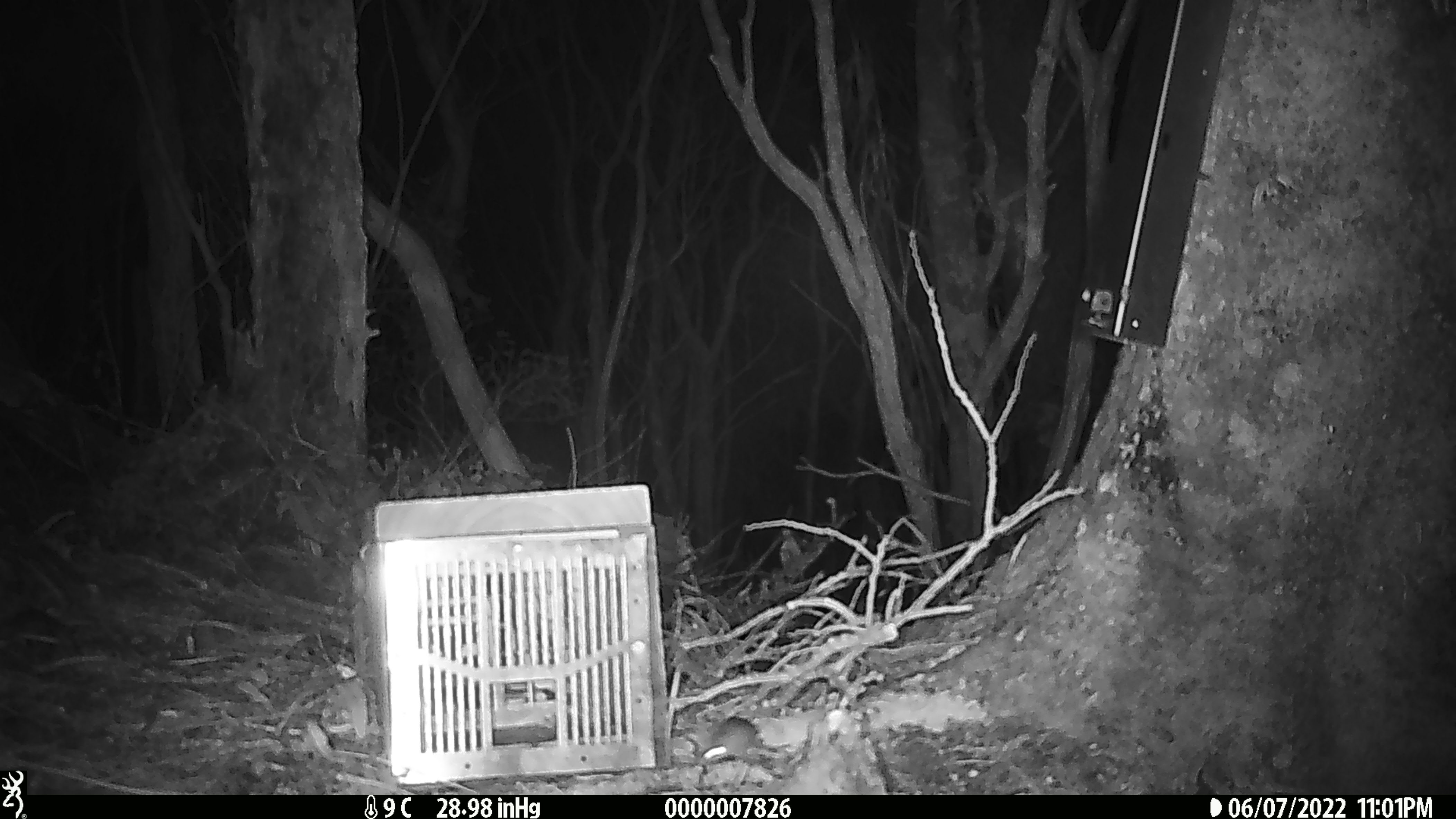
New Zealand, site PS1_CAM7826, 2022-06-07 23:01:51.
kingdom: Animalia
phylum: Chordata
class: Mammalia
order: Rodentia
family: Muridae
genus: Mus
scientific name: Mus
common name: mouse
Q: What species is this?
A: Mouse (Mus).